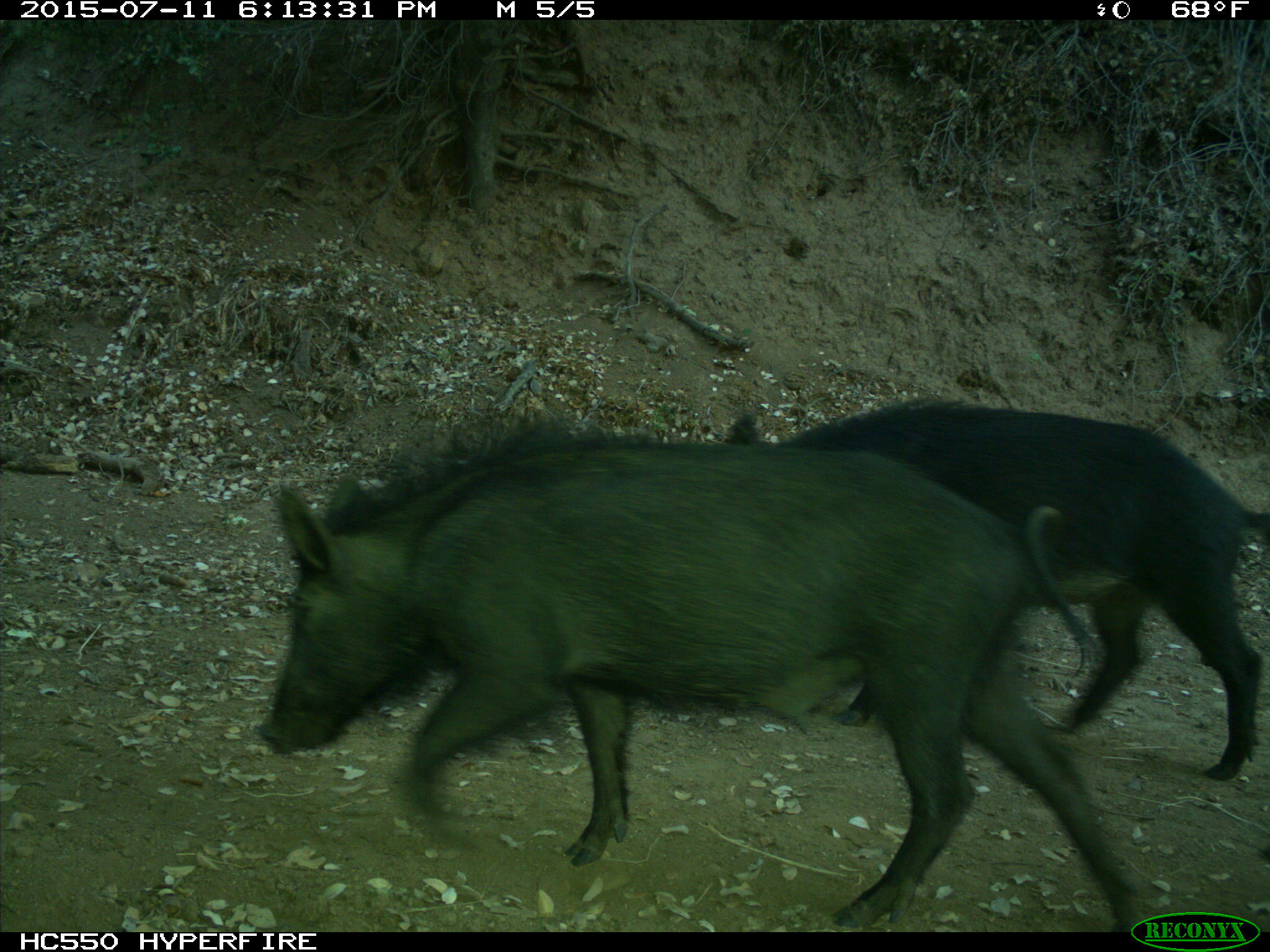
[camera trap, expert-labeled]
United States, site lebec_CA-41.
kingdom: Animalia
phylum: Chordata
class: Mammalia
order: Artiodactyla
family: Suidae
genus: Sus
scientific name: Sus scrofa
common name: wild boar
Sus scrofa (wild boar).